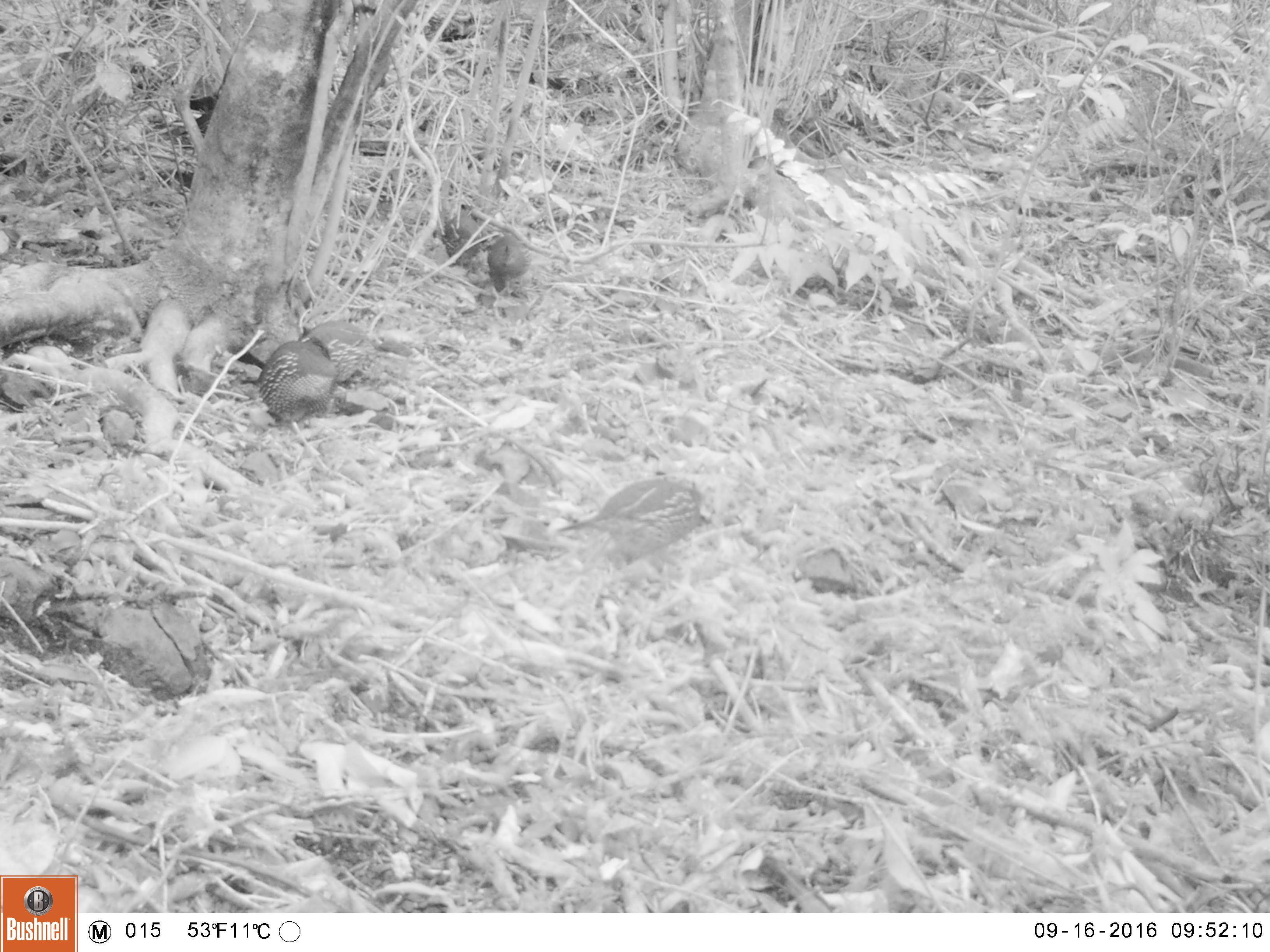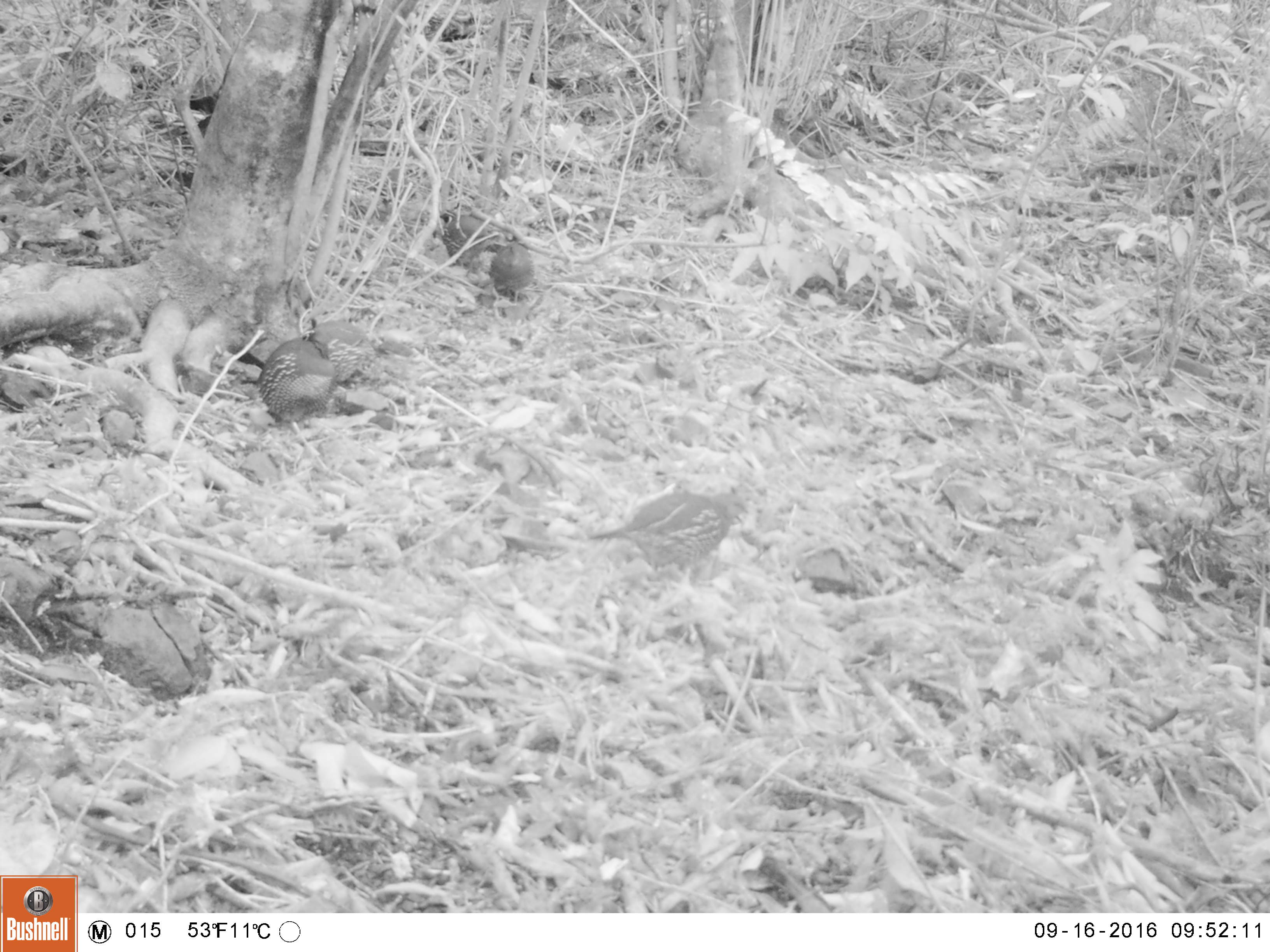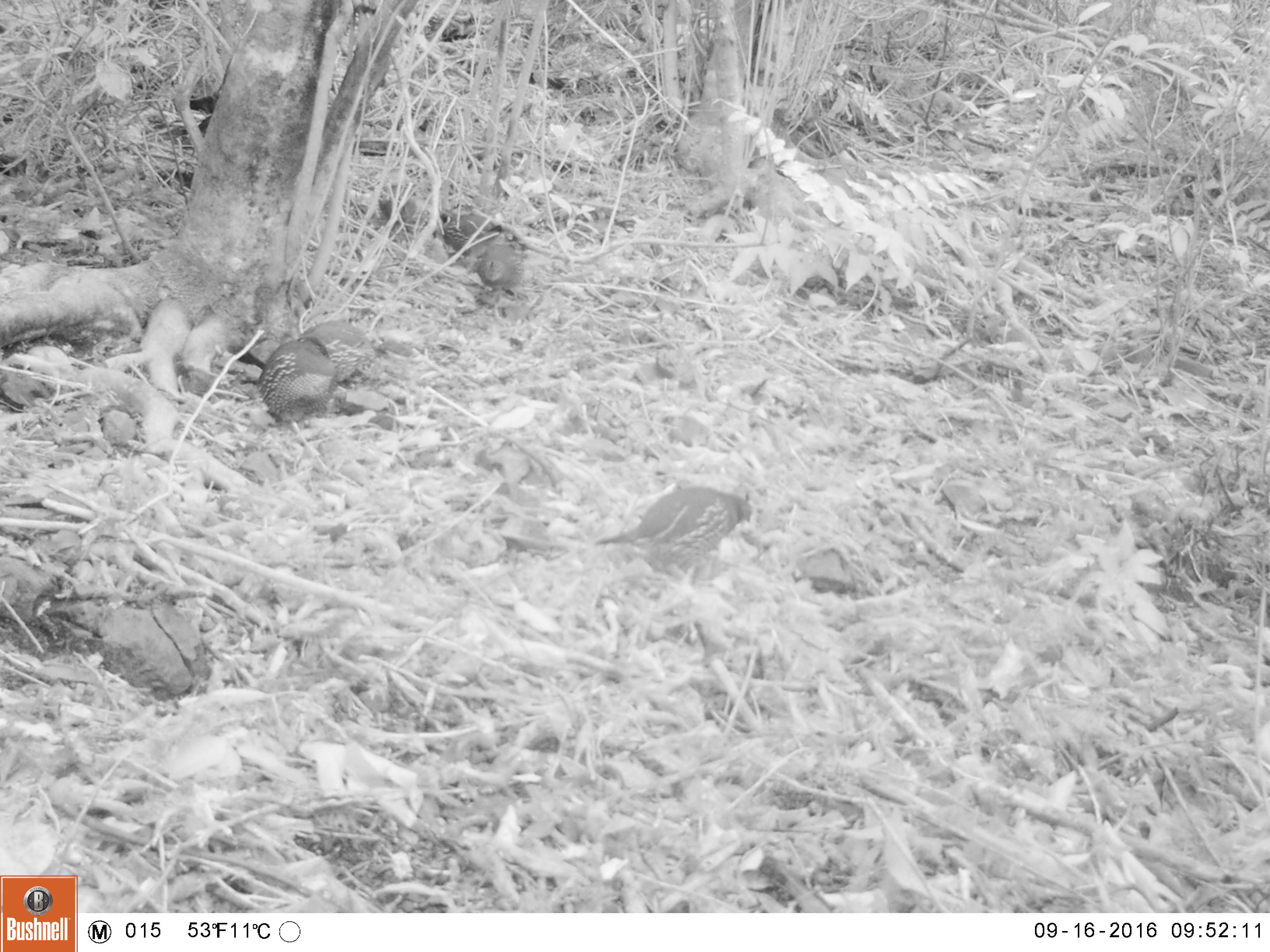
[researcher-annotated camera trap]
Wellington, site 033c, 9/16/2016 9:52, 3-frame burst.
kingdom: Animalia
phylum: Chordata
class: Aves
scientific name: Aves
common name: bird